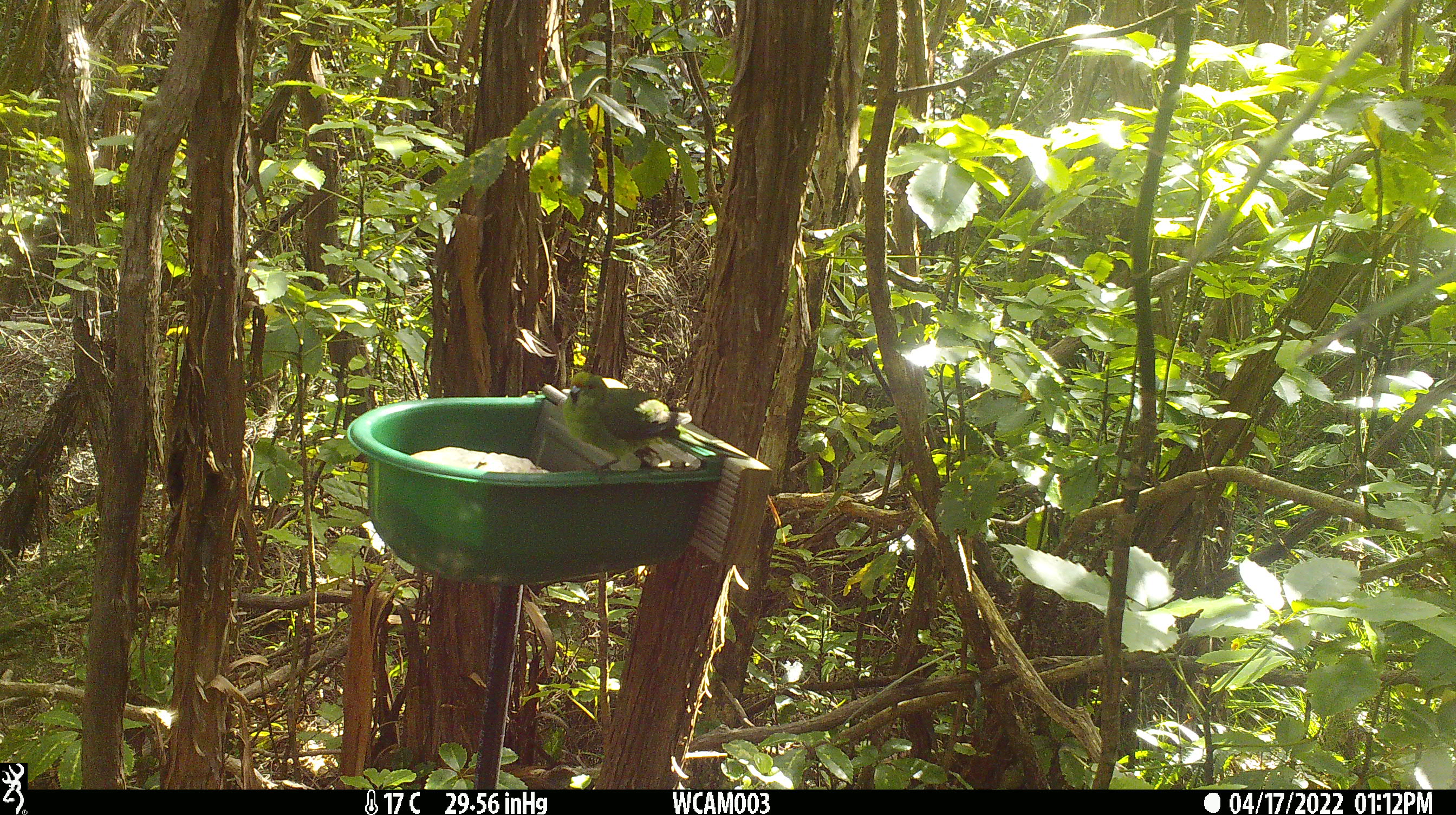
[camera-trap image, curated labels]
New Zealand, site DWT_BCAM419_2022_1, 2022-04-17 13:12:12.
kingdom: Animalia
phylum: Chordata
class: Aves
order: Psittaciformes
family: Psittaculidae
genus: Cyanoramphus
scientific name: Cyanoramphus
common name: parakeet